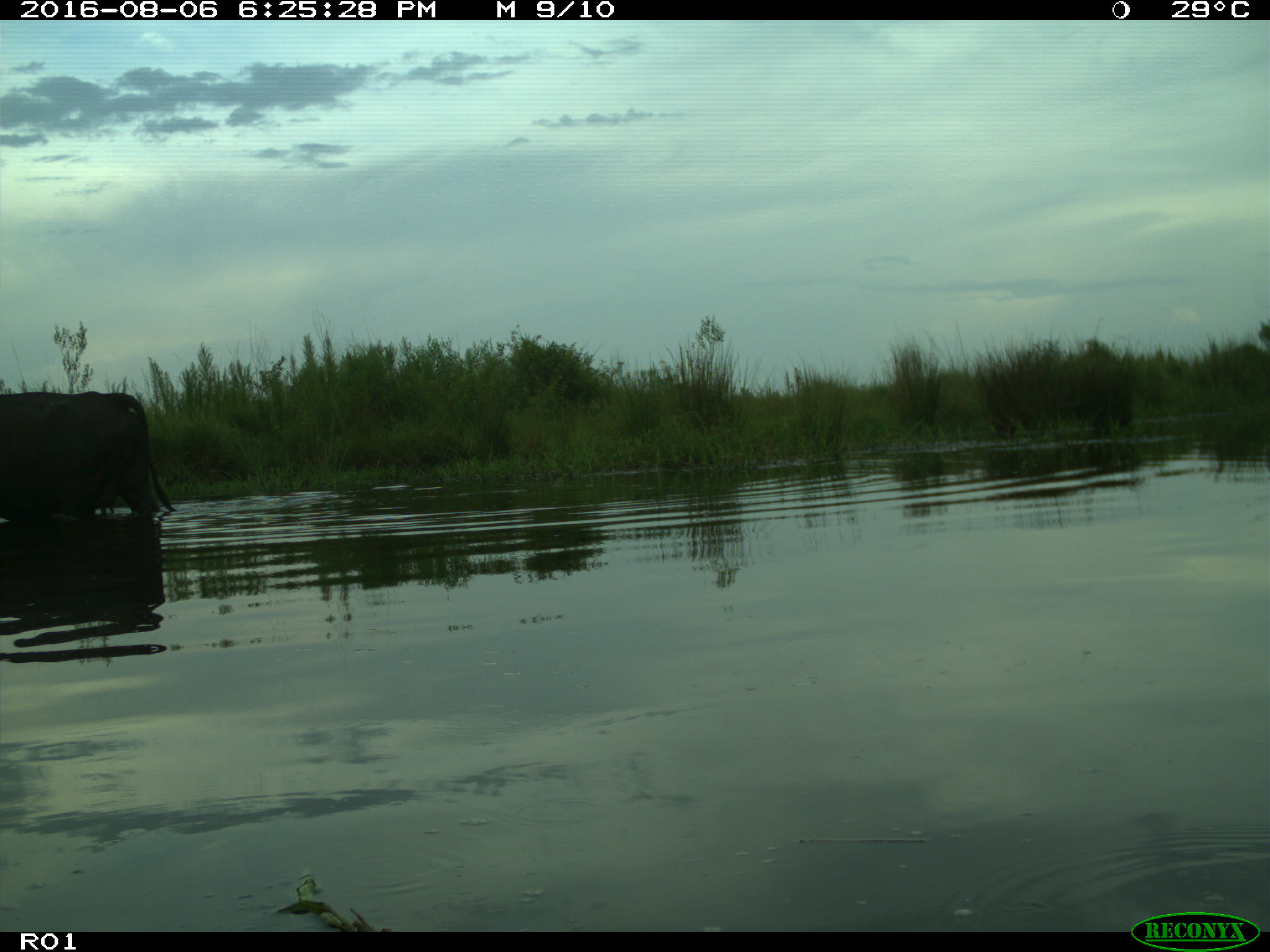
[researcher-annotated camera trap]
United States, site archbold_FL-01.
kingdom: Animalia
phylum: Chordata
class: Mammalia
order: Artiodactyla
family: Bovidae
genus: Bos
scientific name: Bos taurus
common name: domestic cow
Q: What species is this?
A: Bos taurus (domestic cow).